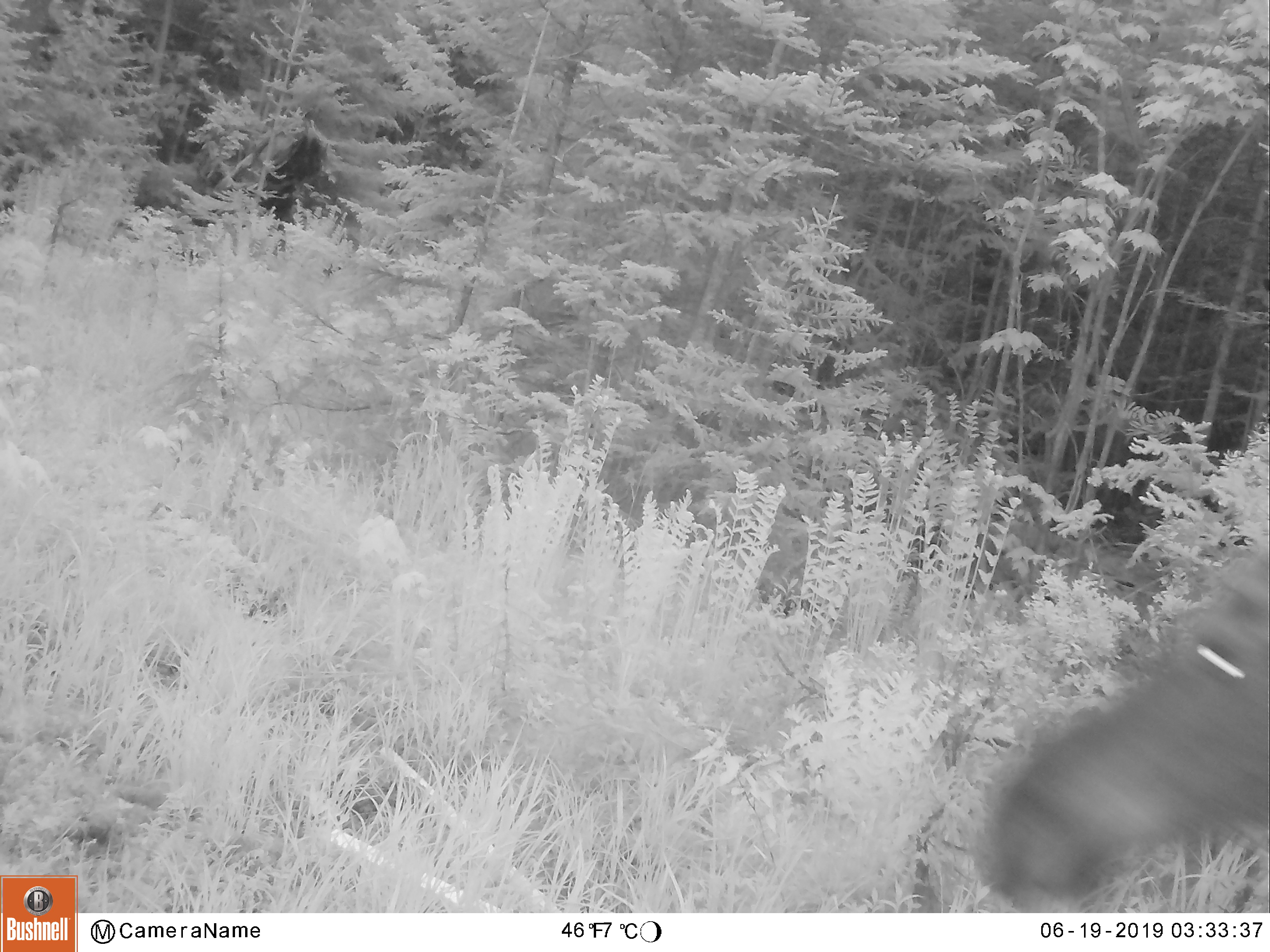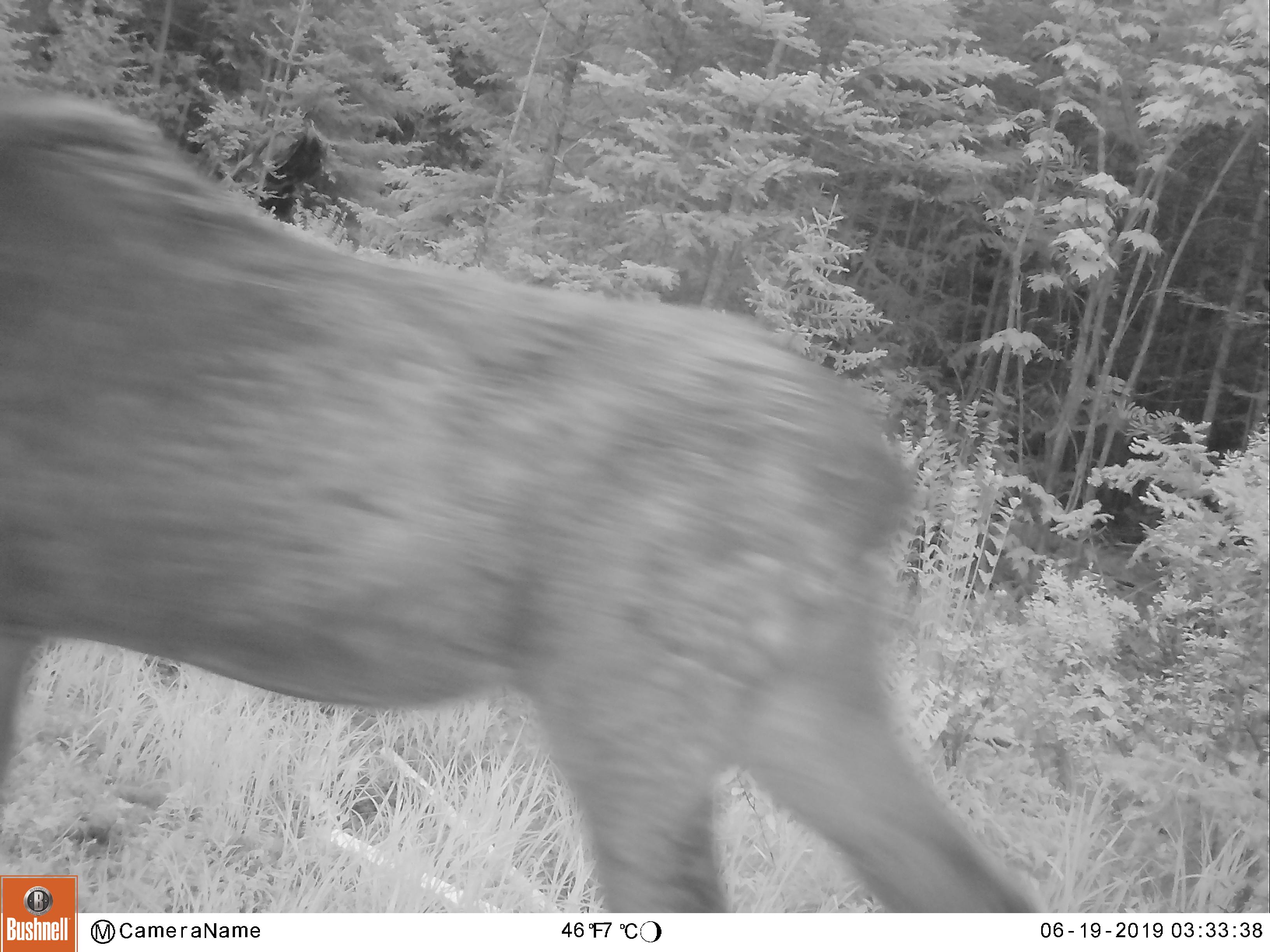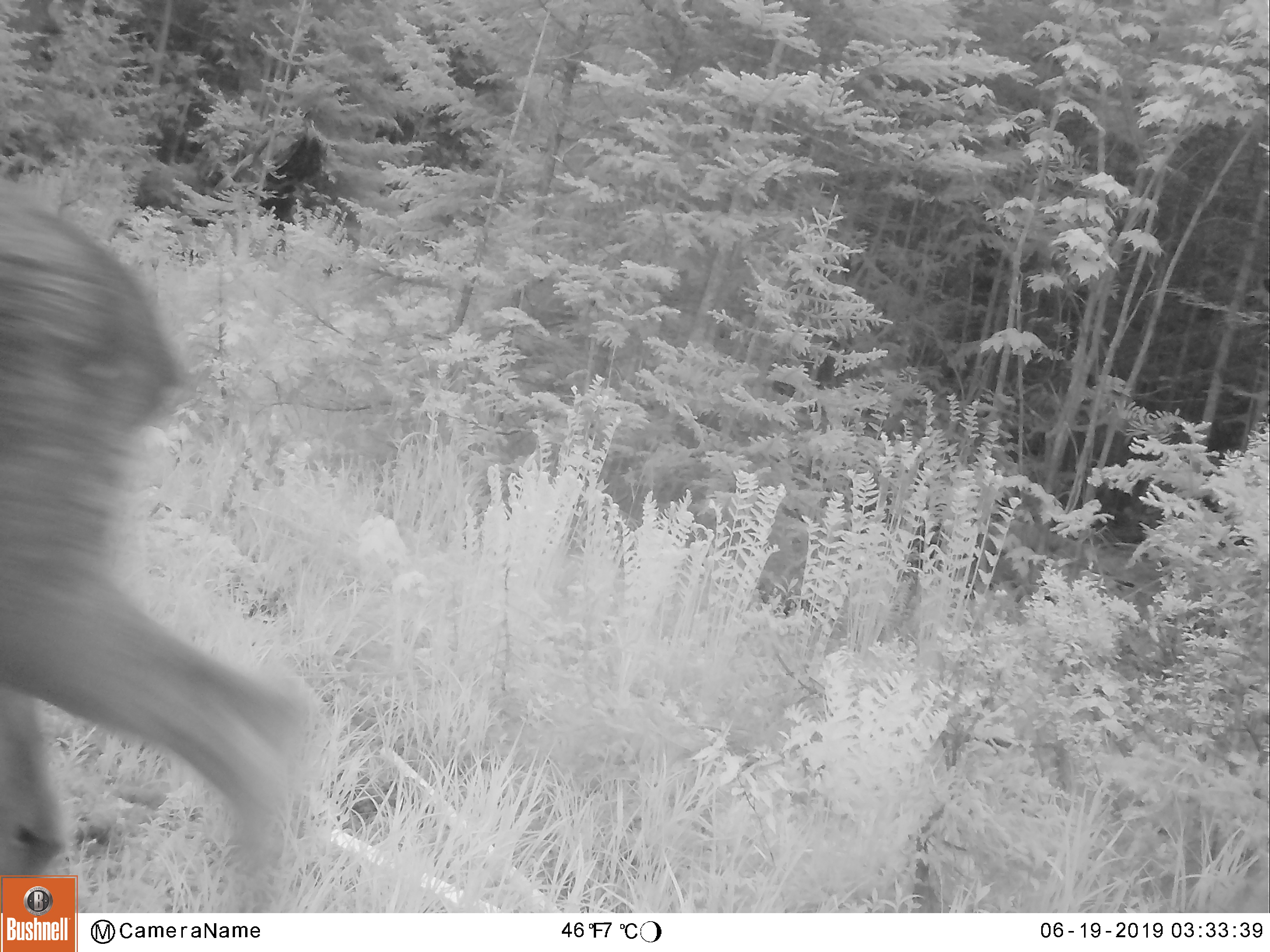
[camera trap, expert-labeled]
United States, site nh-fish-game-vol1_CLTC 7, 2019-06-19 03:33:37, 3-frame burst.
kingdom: Animalia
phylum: Chordata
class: Mammalia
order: Artiodactyla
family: Cervidae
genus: Alces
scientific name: Alces alces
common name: moose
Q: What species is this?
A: Moose (Alces alces).